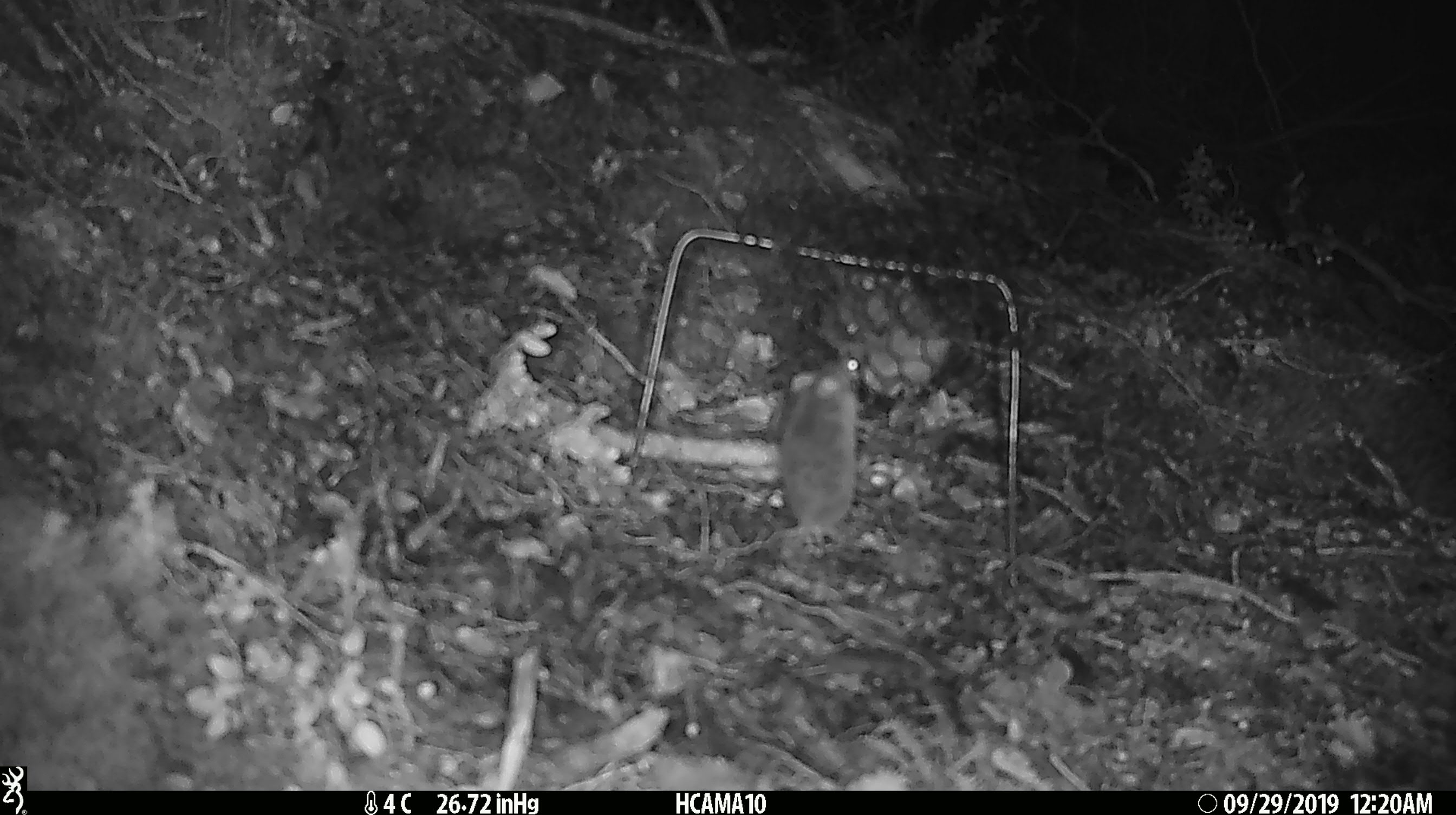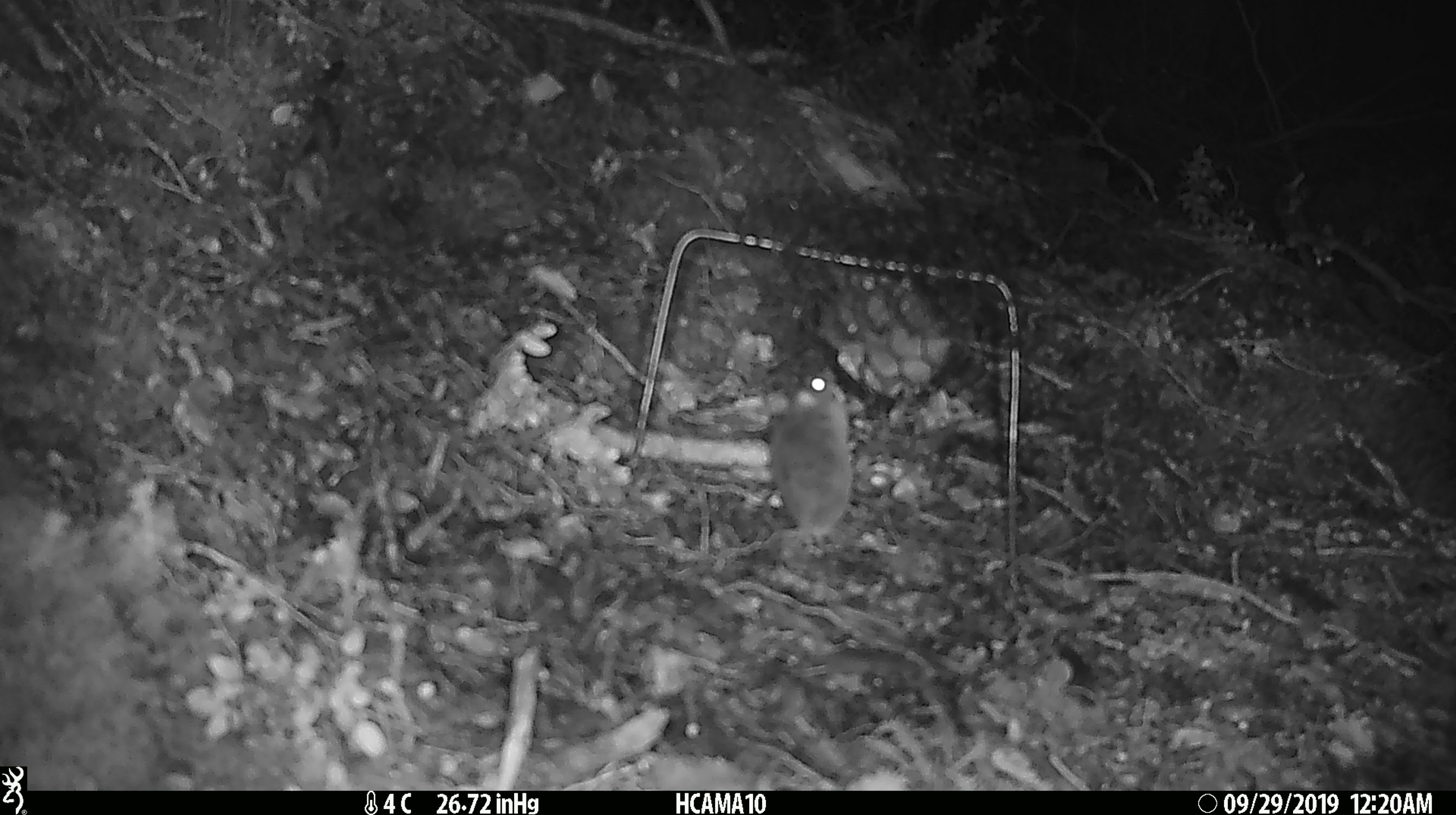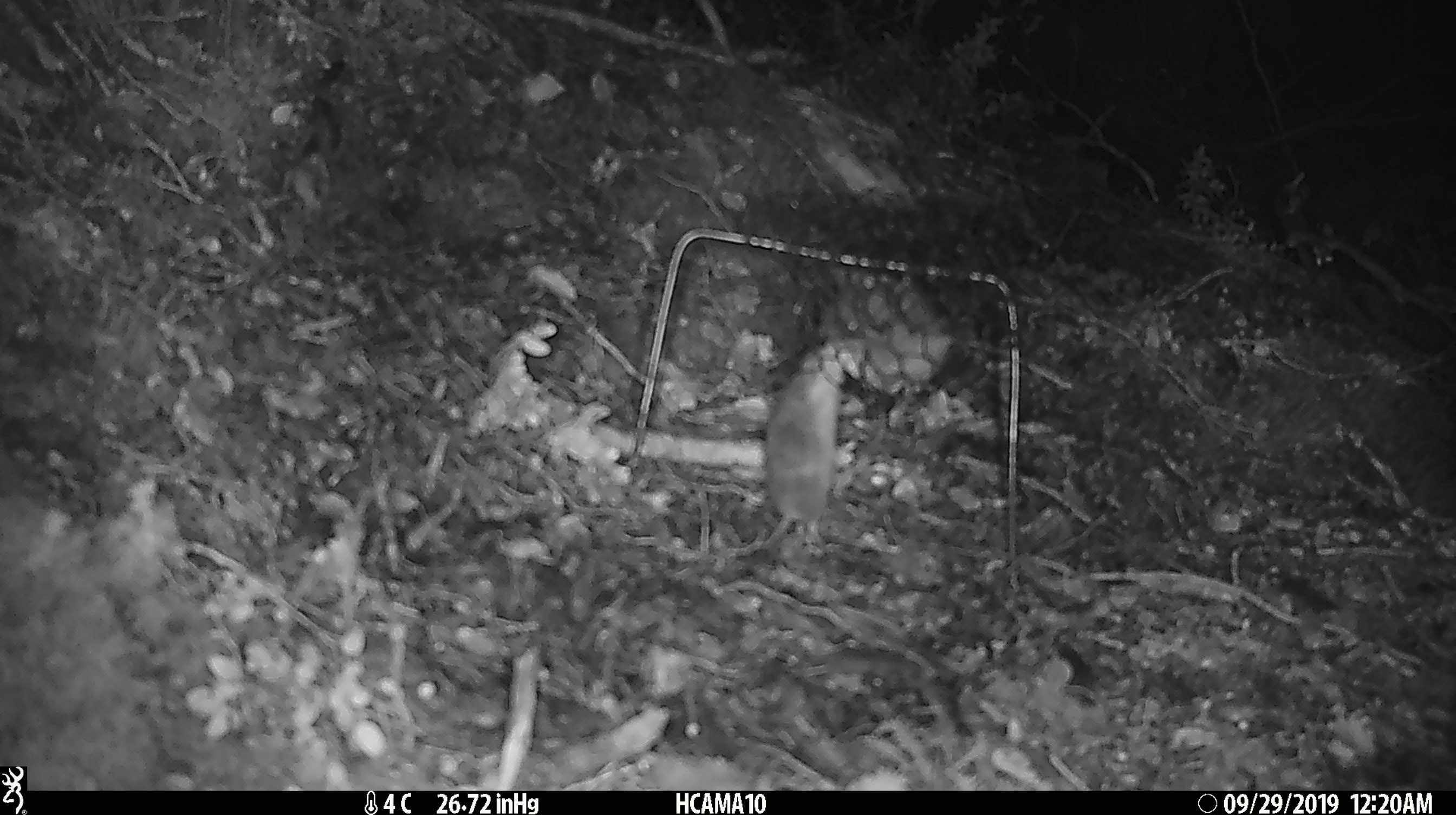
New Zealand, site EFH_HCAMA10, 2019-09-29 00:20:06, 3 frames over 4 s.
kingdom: Animalia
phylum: Chordata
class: Mammalia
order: Rodentia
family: Muridae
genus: Mus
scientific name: Mus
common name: mouse